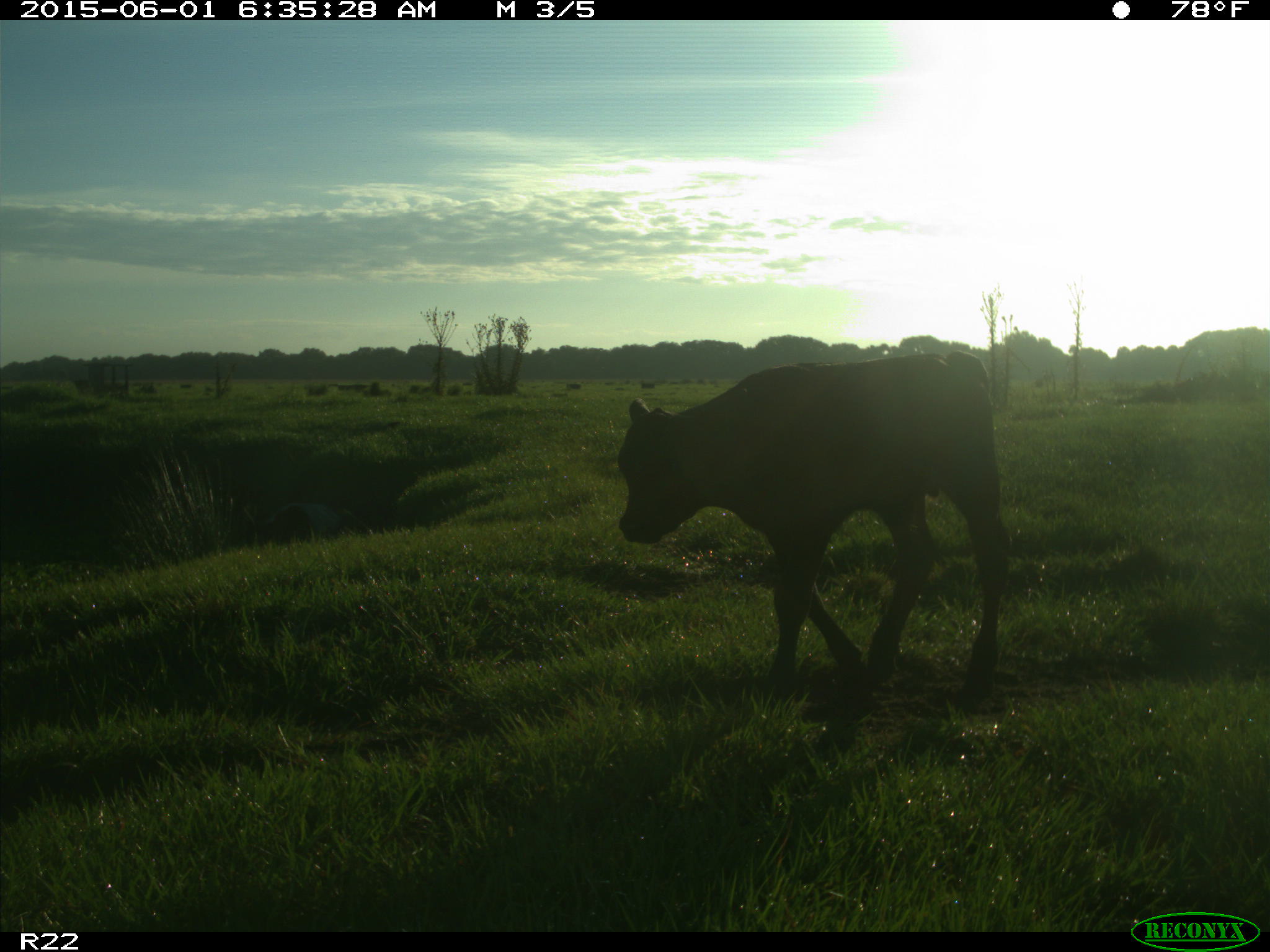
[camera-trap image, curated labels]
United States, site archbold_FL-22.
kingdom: Animalia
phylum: Chordata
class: Mammalia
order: Artiodactyla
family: Bovidae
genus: Bos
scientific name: Bos taurus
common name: domestic cow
Bos taurus (domestic cow).